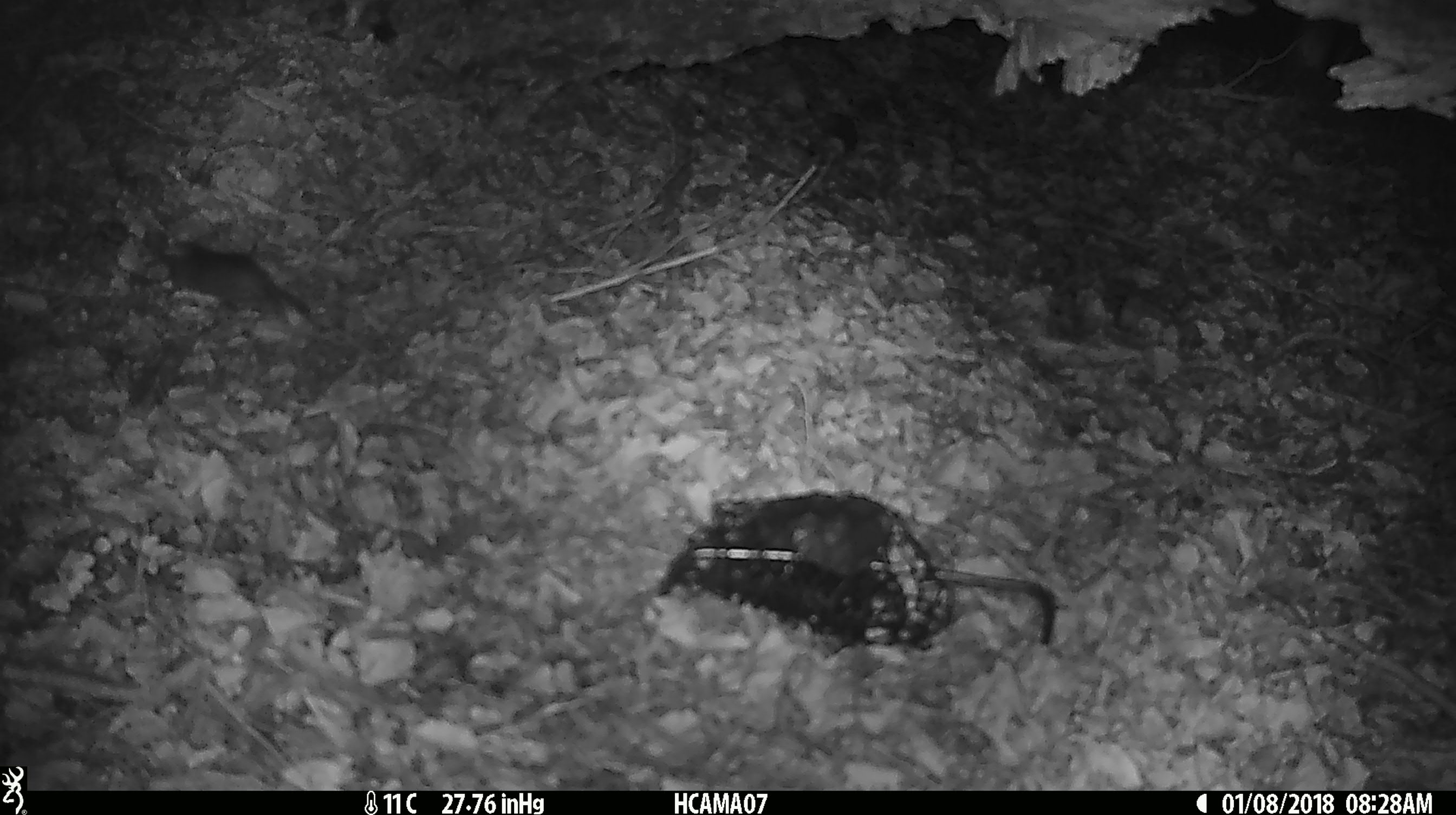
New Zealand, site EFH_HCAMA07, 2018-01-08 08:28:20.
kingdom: Animalia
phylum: Chordata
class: Mammalia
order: Rodentia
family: Muridae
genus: Mus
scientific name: Mus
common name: mouse